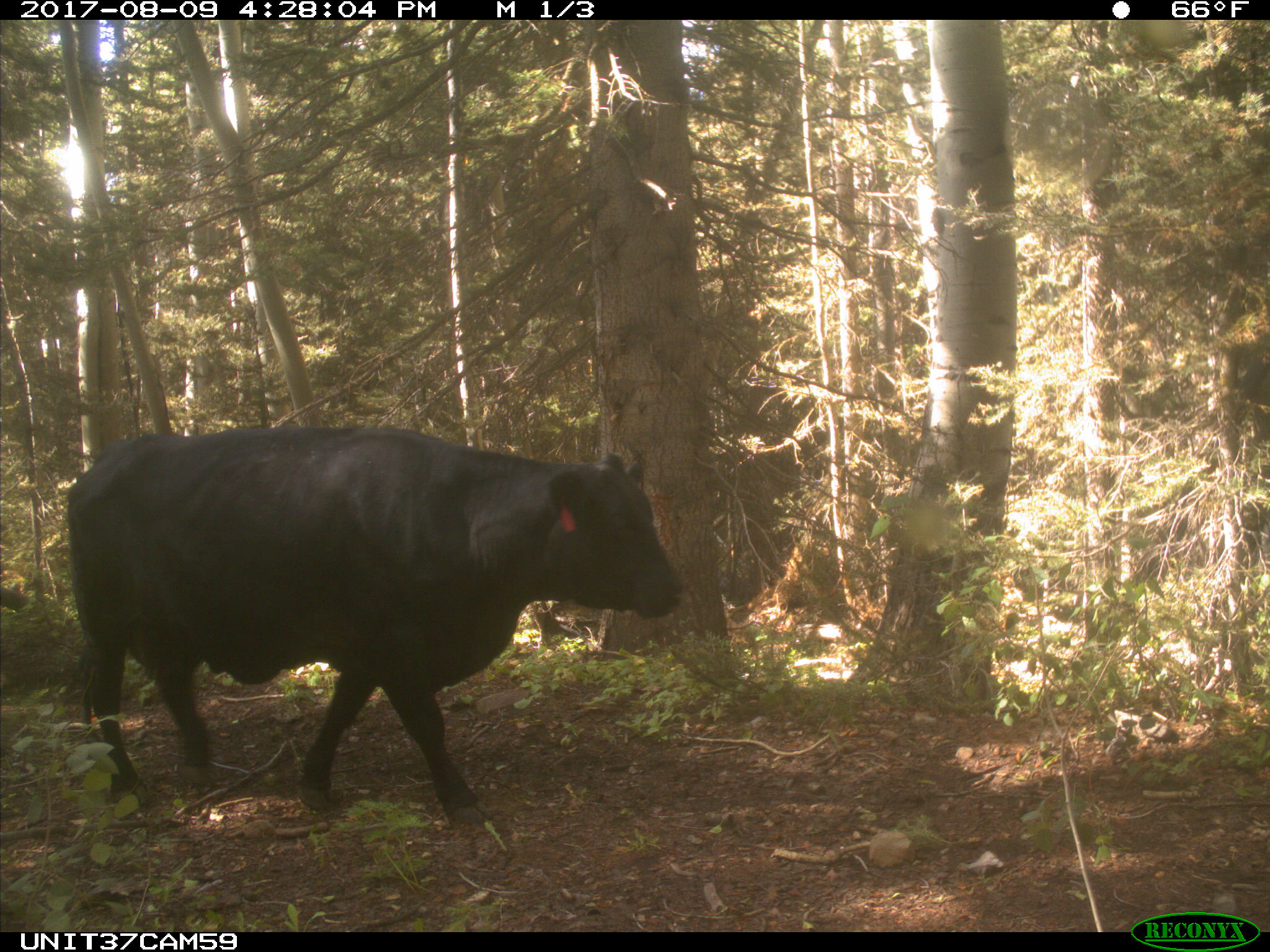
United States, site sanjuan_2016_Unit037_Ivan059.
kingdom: Animalia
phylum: Chordata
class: Mammalia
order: Artiodactyla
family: Bovidae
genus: Bos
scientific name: Bos taurus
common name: domestic cow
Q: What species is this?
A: Bos taurus (domestic cow).